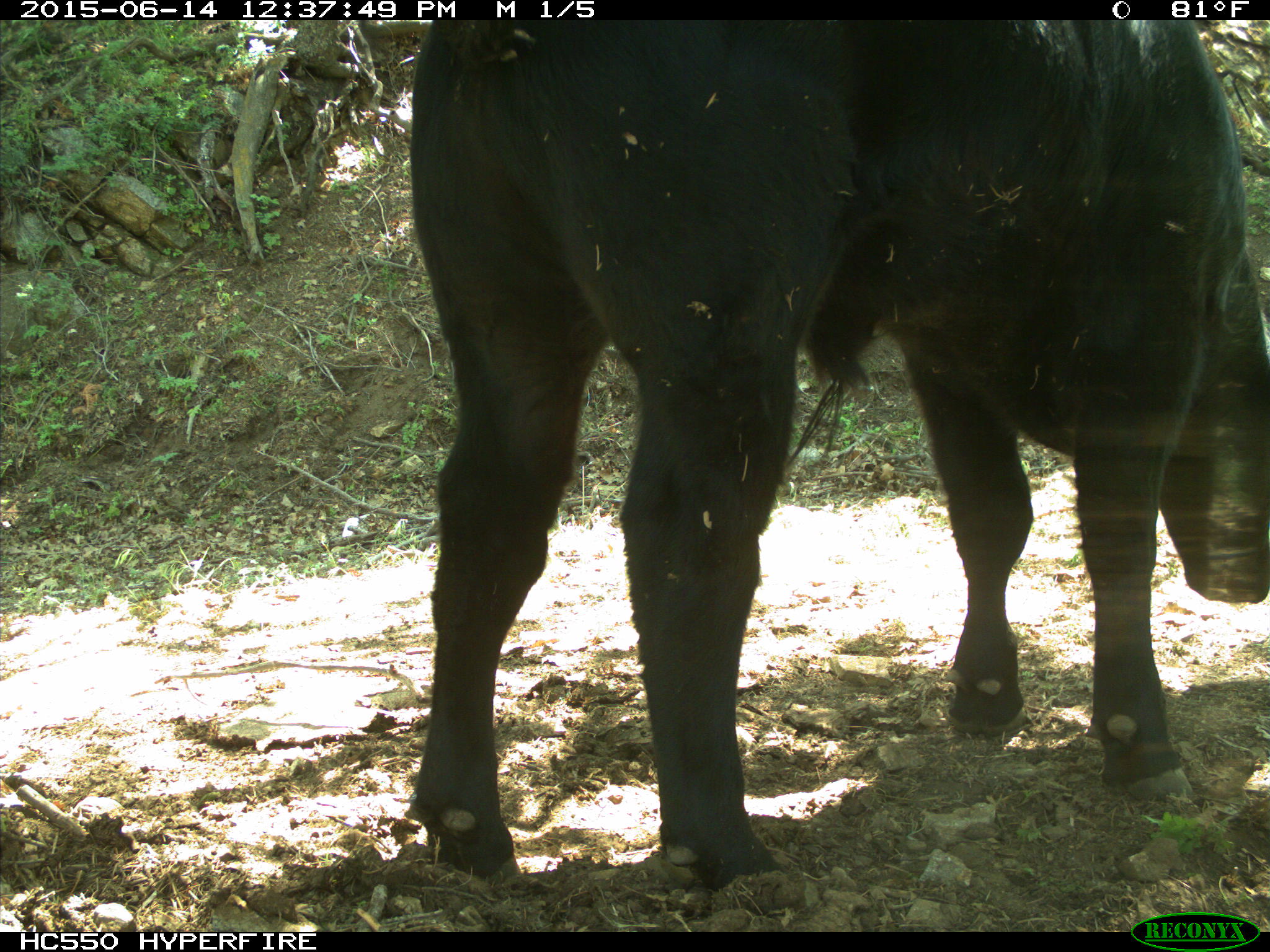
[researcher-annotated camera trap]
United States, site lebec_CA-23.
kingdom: Animalia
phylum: Chordata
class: Mammalia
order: Artiodactyla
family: Bovidae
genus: Bos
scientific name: Bos taurus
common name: domestic cow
Bos taurus (domestic cow).